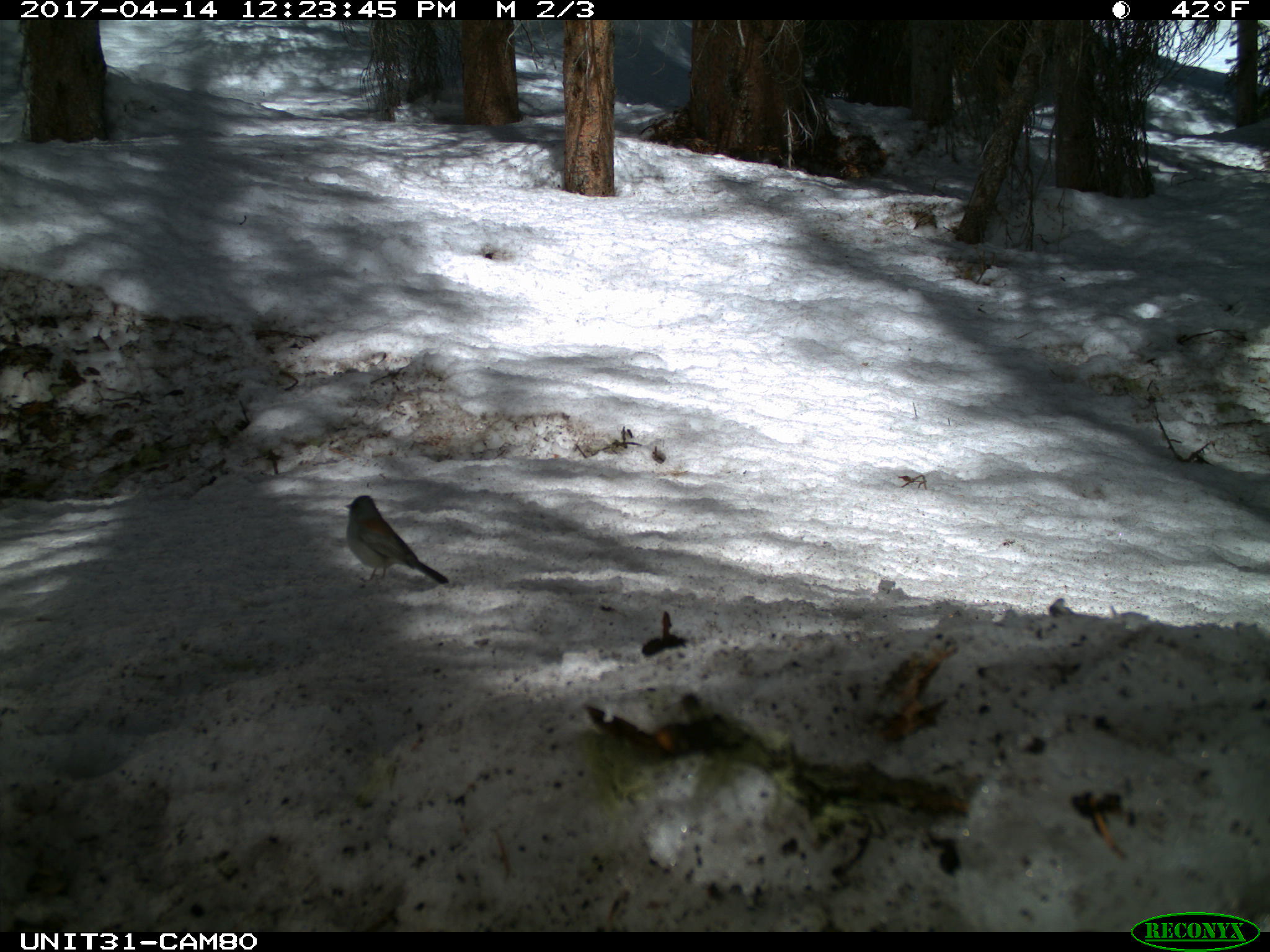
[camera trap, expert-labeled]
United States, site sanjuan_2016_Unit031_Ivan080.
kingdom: Animalia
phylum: Chordata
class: Aves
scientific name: Aves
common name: birds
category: unidentified bird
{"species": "unidentified bird (birds) (Aves)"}